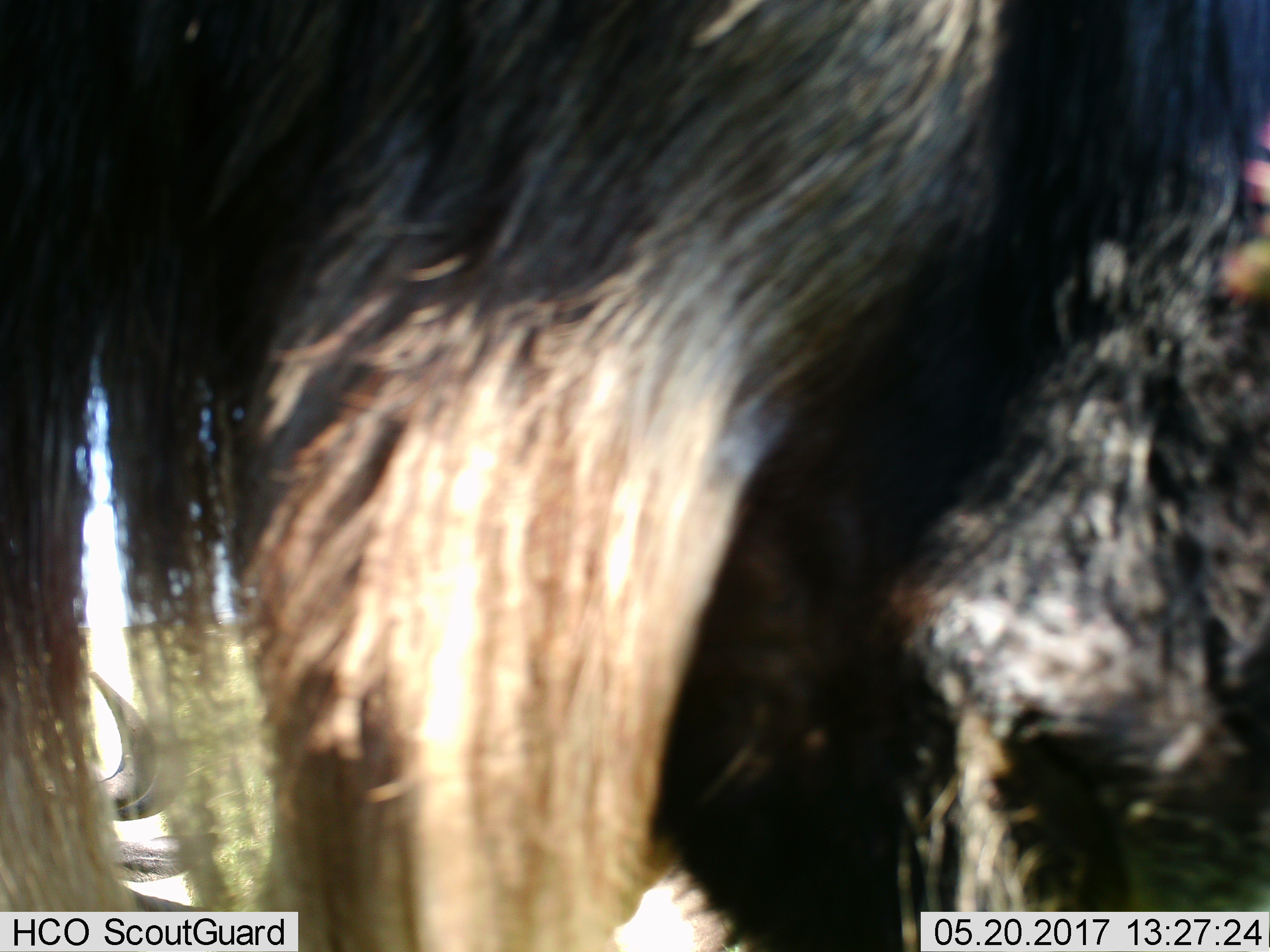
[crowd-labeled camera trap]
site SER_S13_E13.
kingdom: Animalia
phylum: Chordata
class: Mammalia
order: Artiodactyla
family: Bovidae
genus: Connochaetes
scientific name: Connochaetes taurinus taurinus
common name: blue wildebeest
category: wildebeestblue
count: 2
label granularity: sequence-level